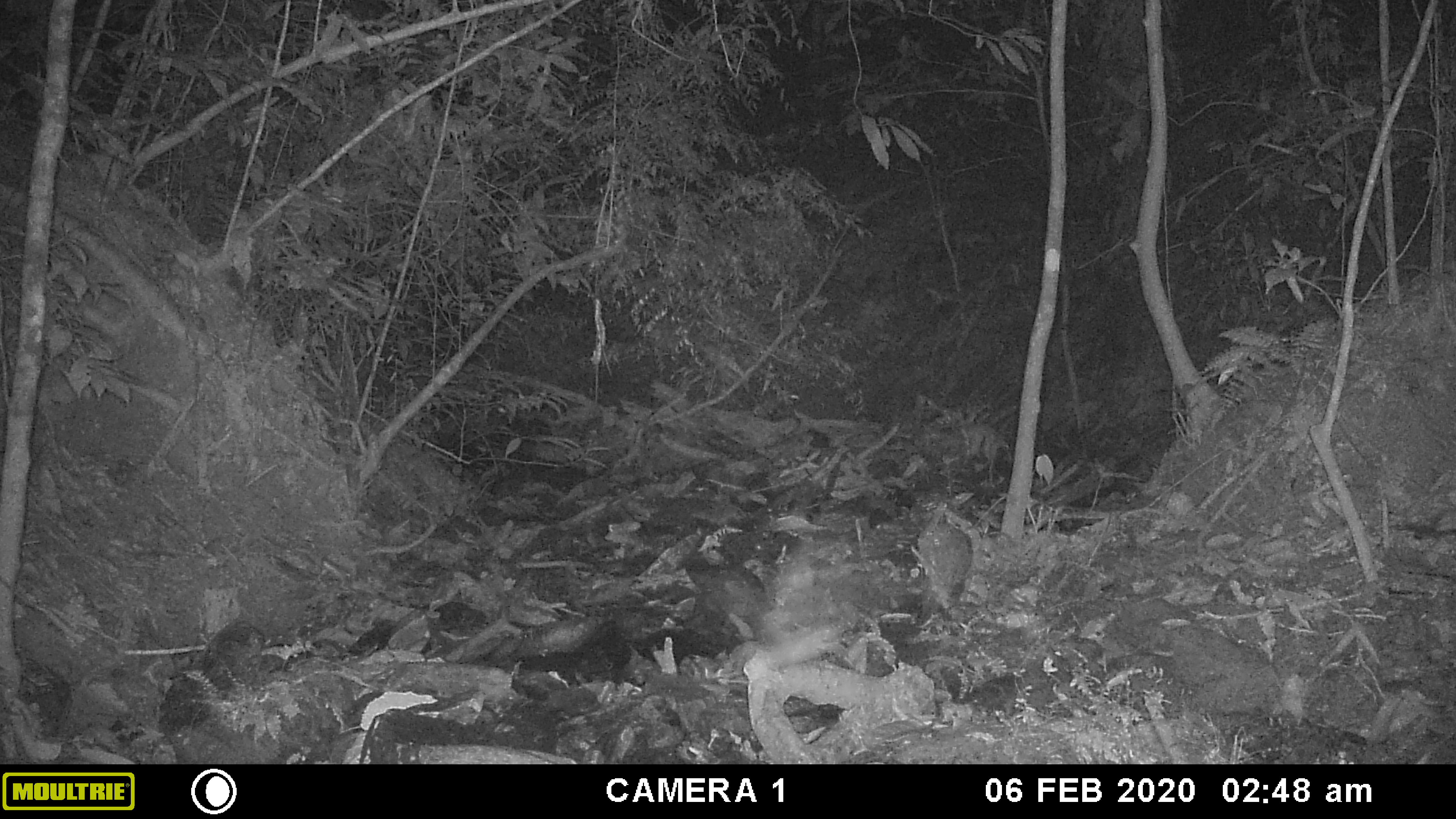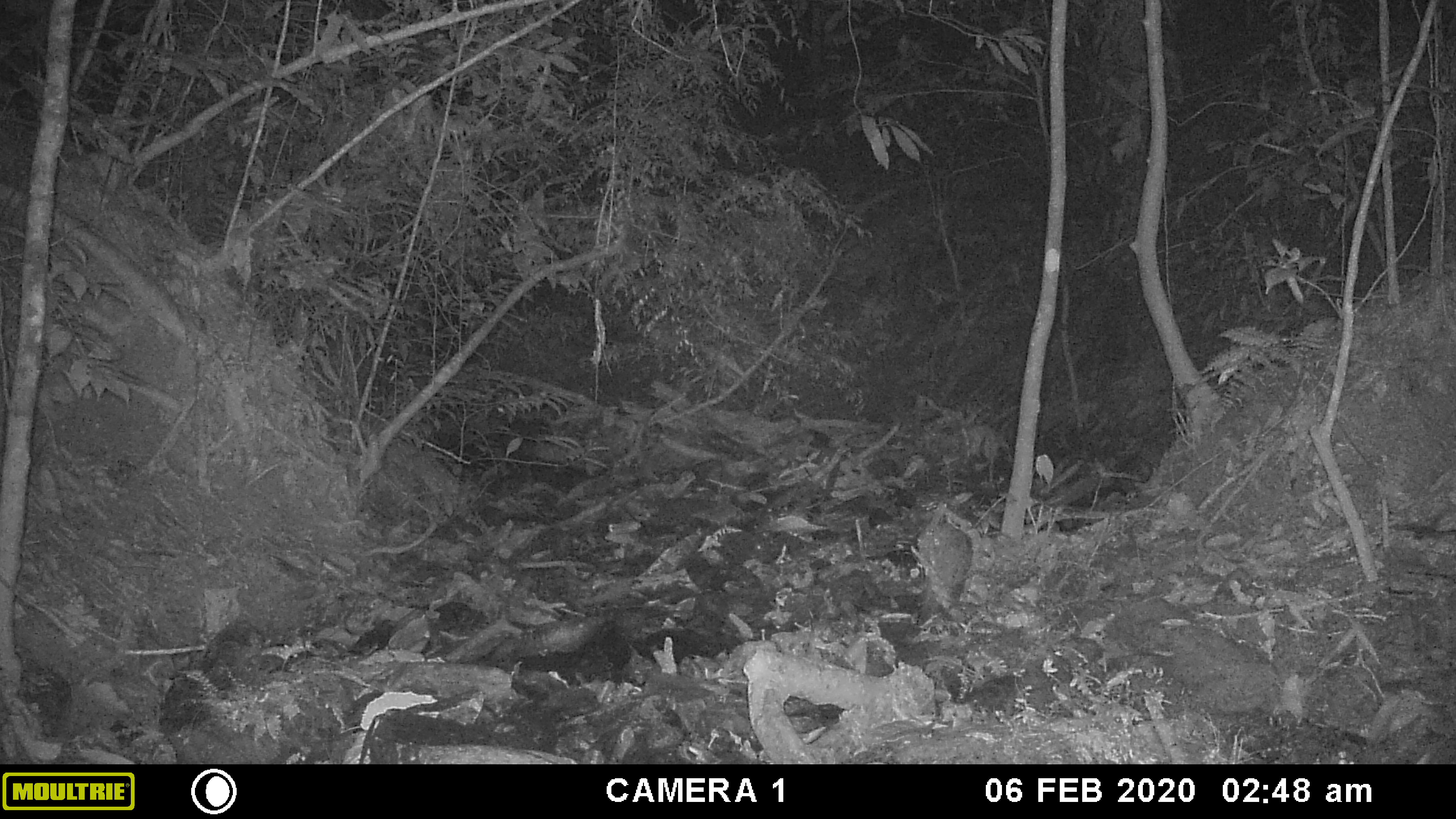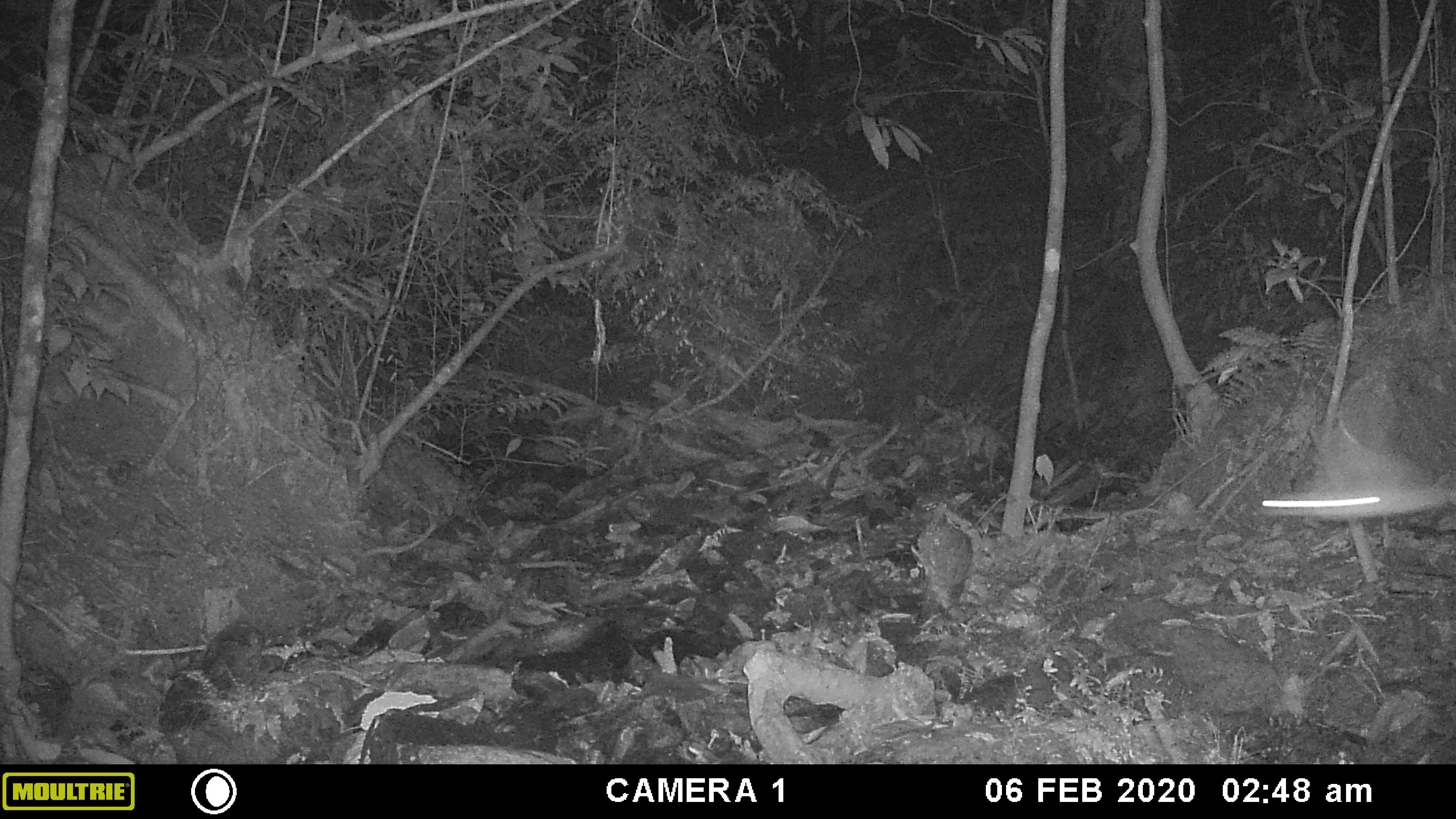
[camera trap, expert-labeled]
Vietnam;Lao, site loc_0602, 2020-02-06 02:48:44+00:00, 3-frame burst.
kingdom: Animalia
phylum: Arthropoda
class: Insecta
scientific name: Insecta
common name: insect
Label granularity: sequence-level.